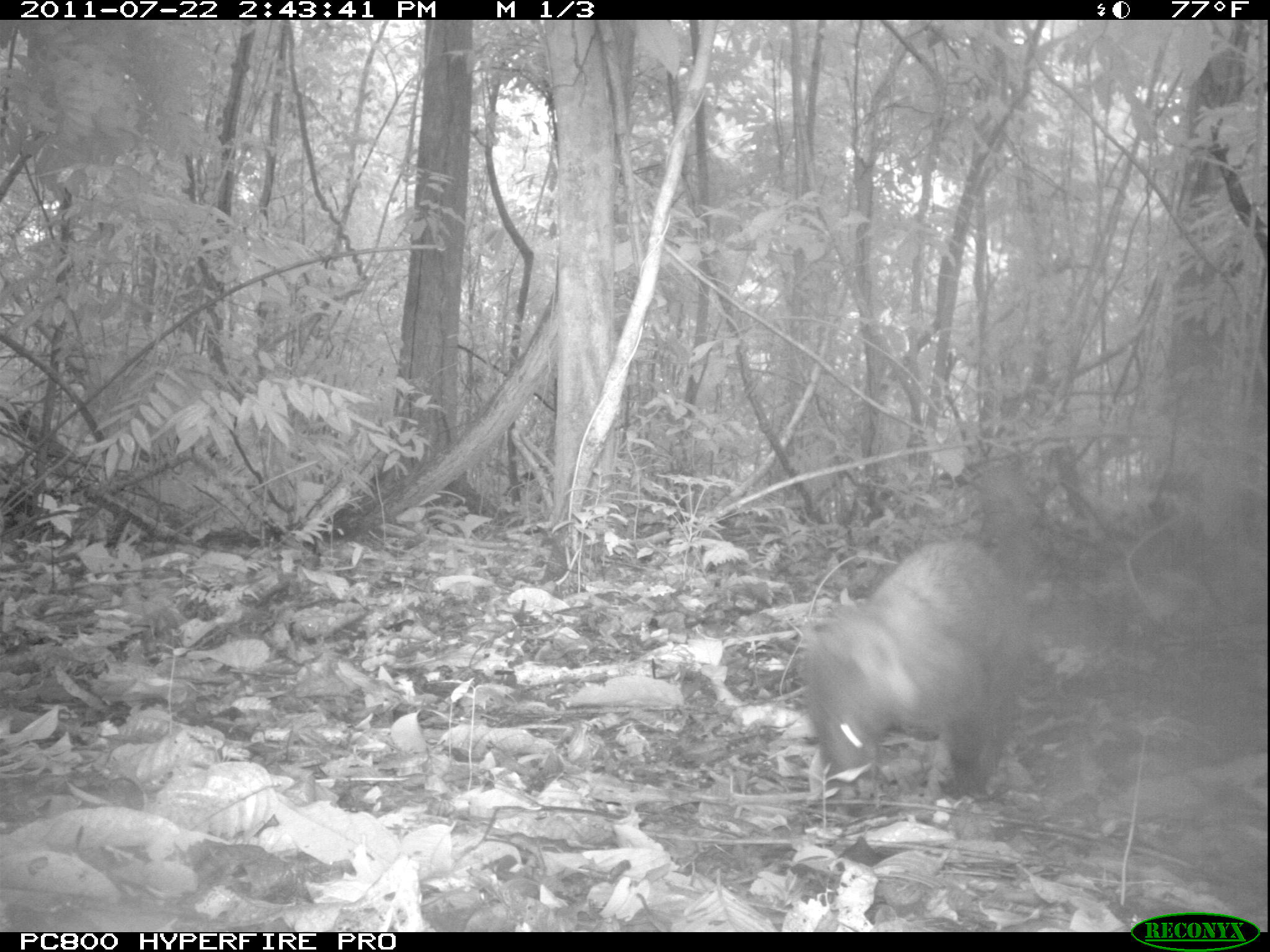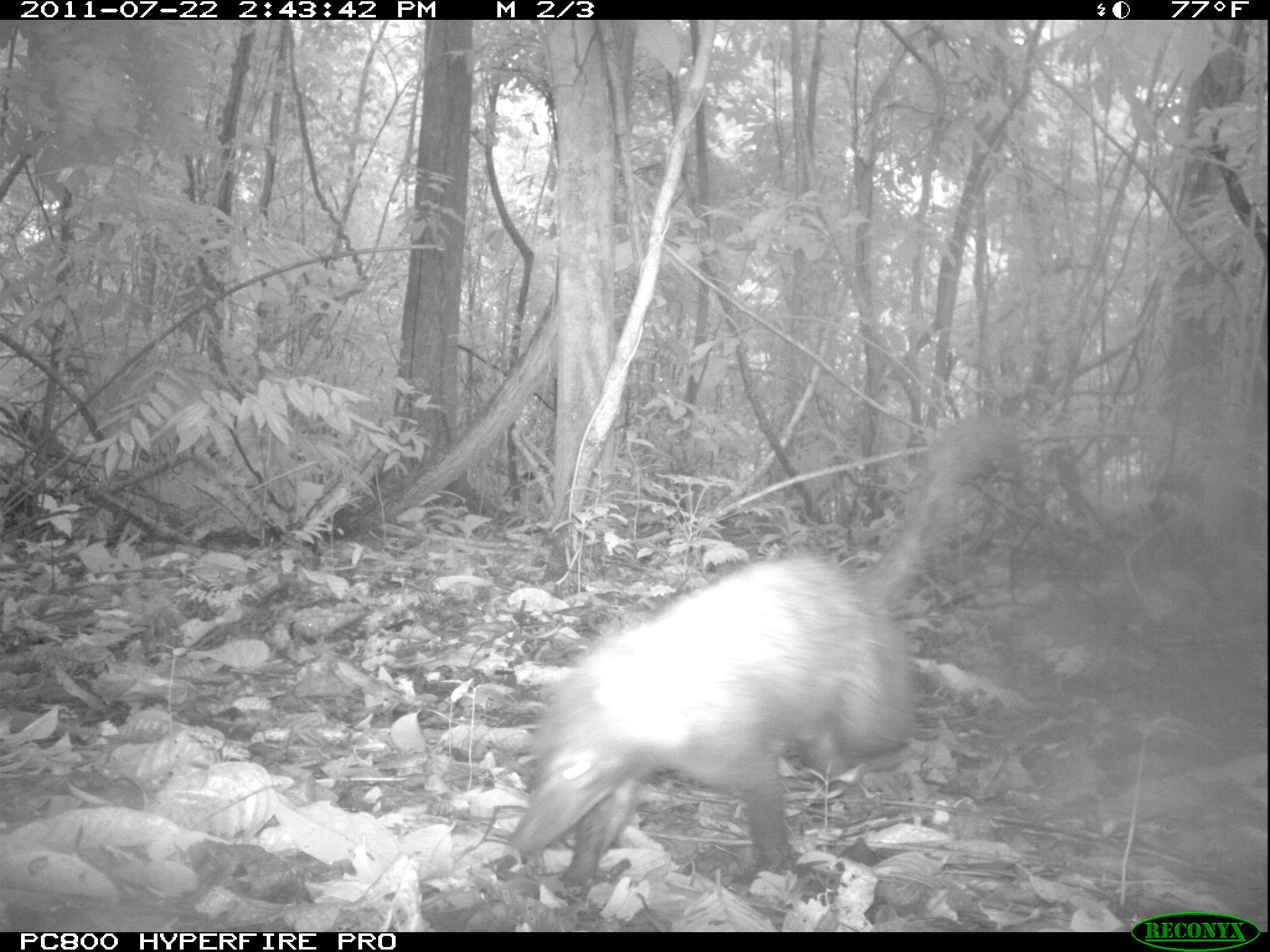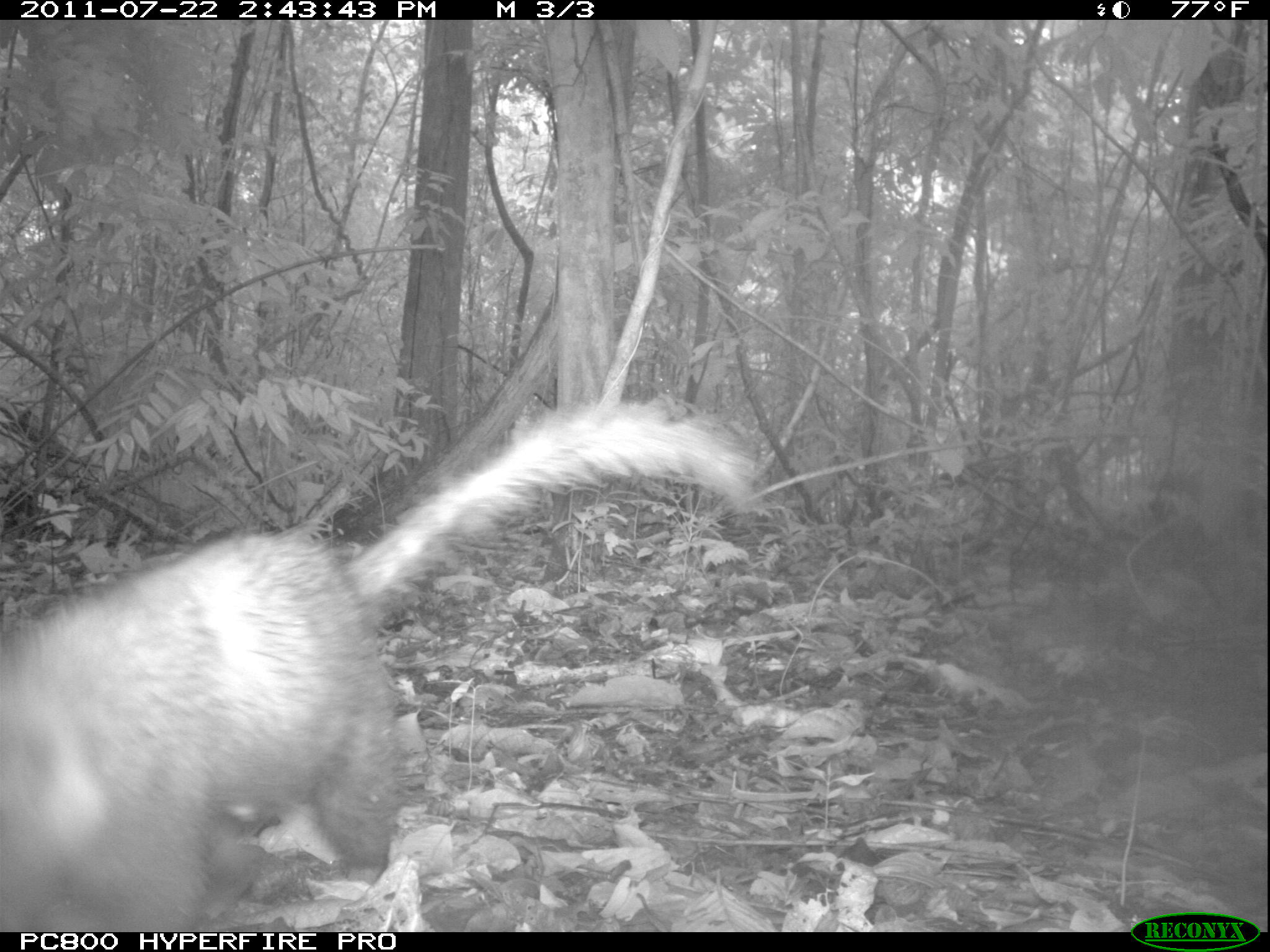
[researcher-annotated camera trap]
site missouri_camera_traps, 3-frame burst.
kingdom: Animalia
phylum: Chordata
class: Mammalia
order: Carnivora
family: Procyonidae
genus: Nasua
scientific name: Nasua narica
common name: white-nosed coati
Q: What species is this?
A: White-nosed coati (Nasua narica).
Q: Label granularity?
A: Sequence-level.